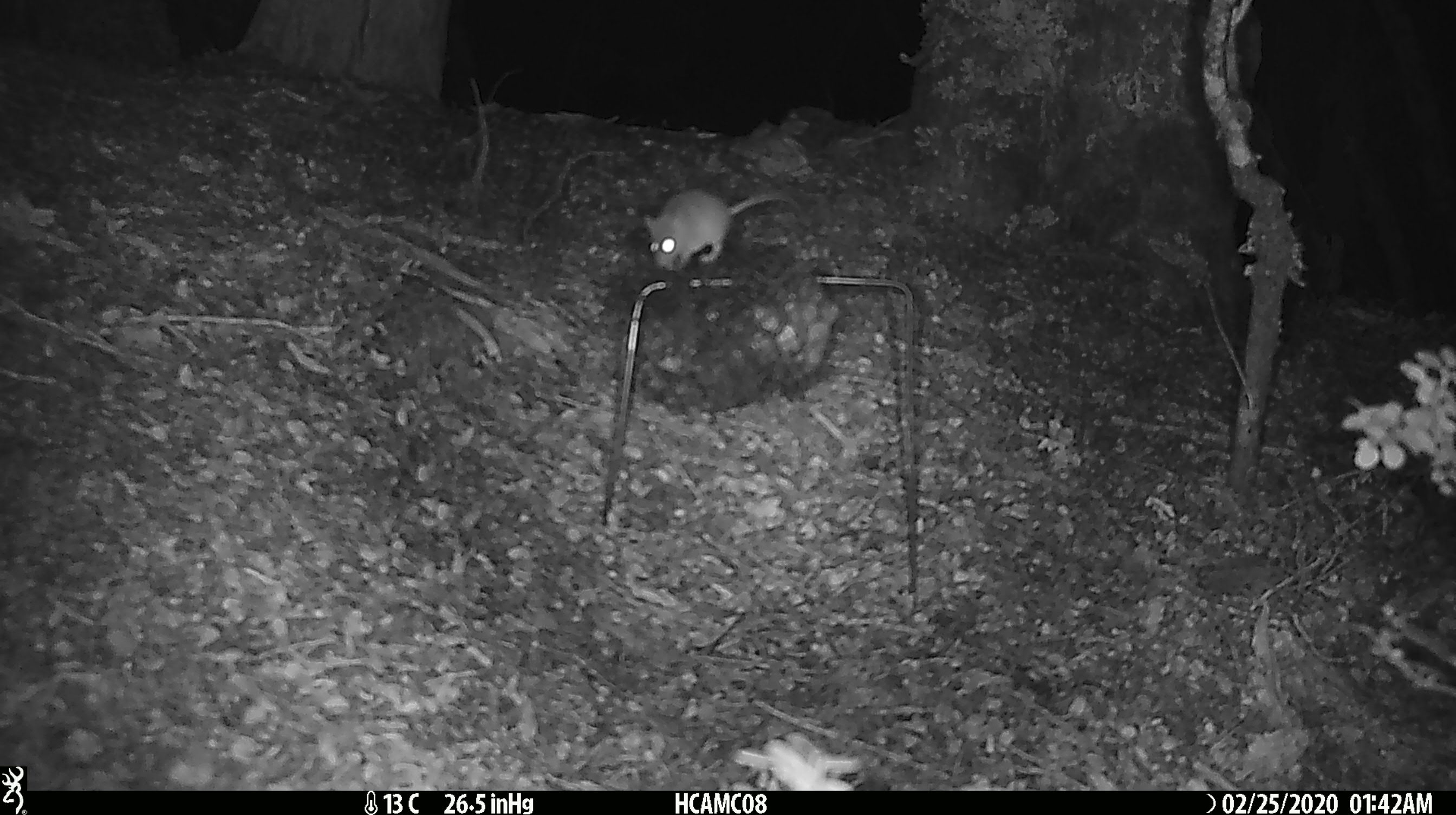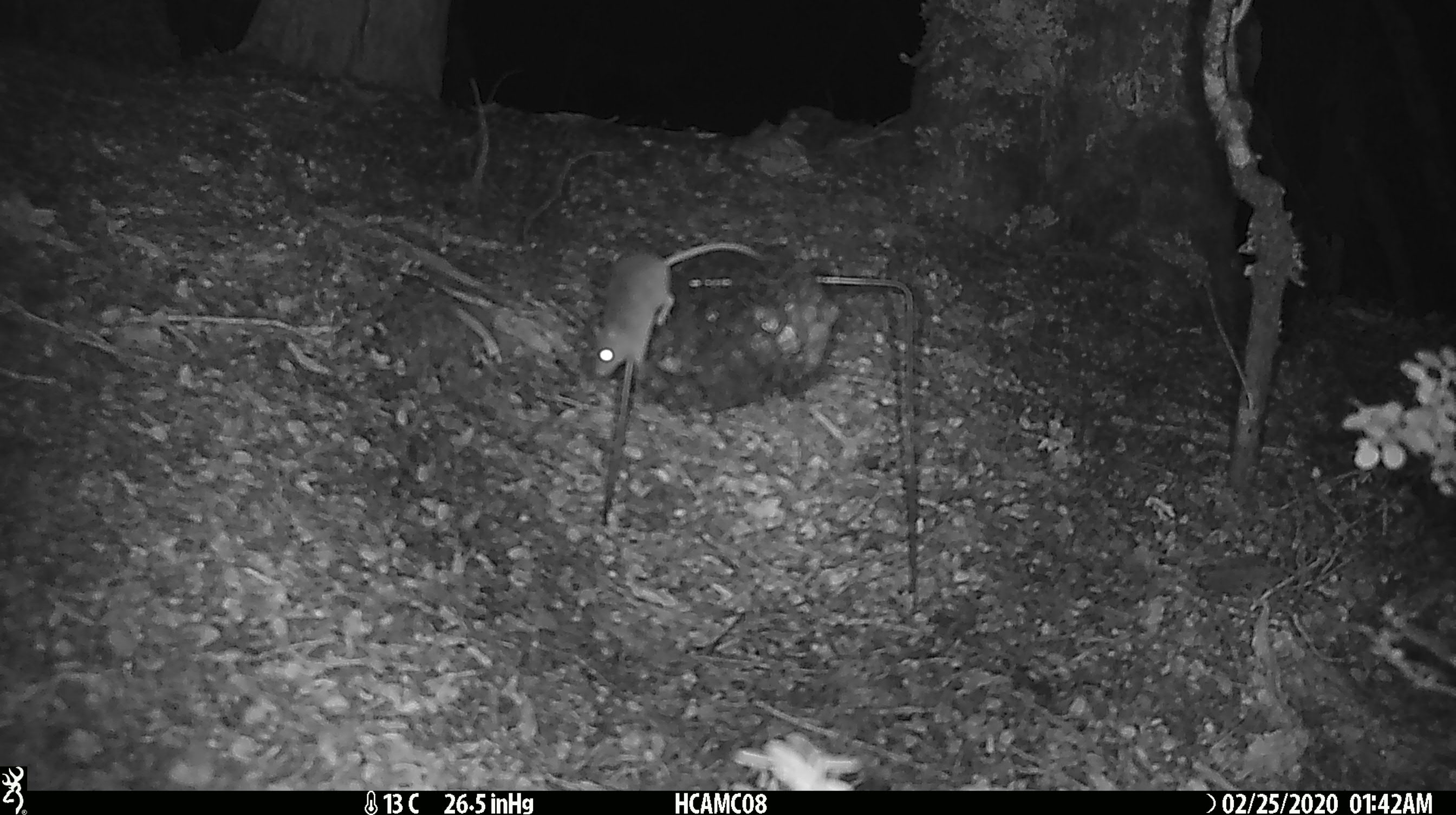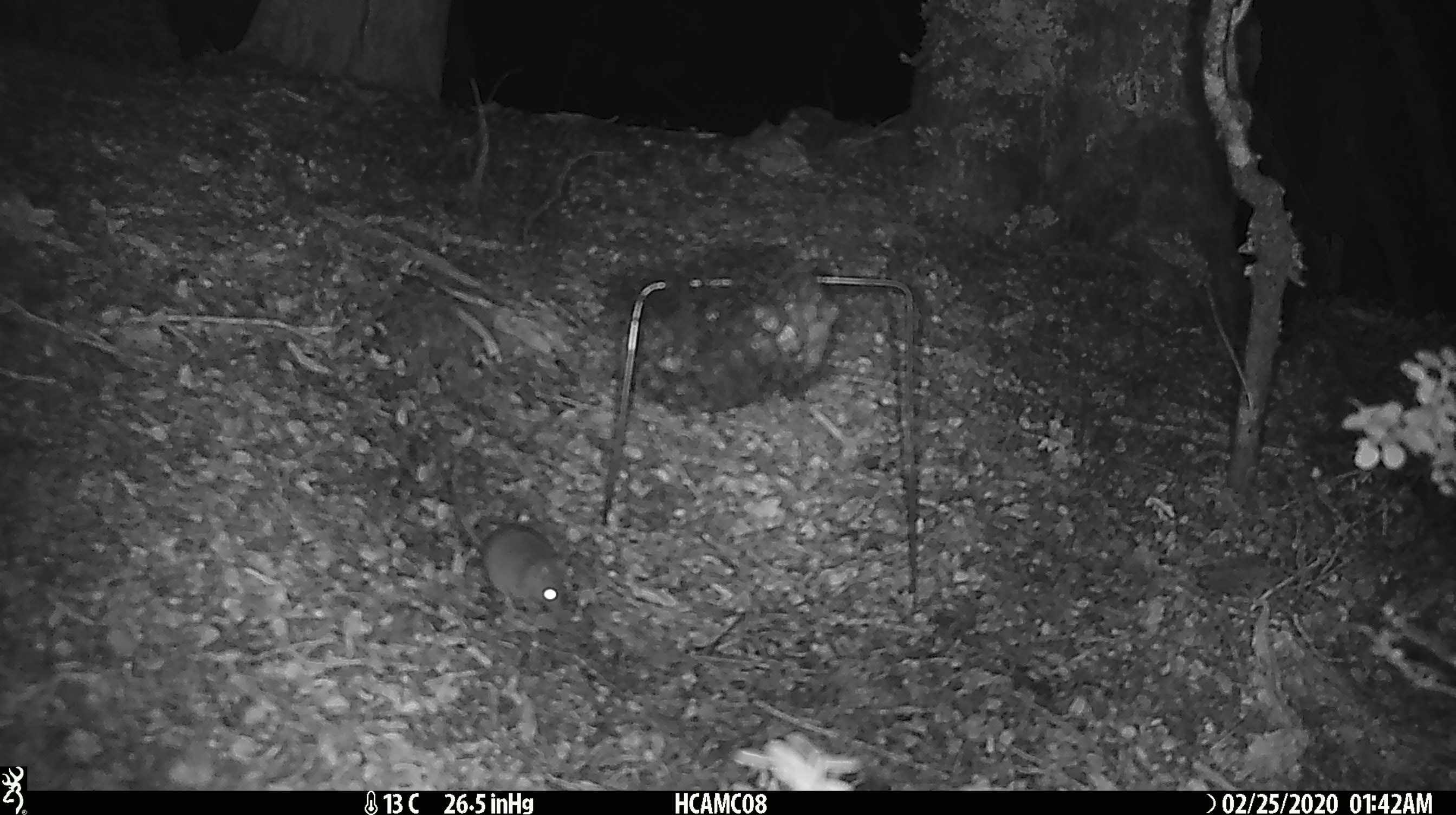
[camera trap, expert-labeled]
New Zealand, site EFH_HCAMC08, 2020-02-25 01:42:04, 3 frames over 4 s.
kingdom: Animalia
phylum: Chordata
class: Mammalia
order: Rodentia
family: Muridae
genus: Mus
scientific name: Mus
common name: mouse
Mouse (Mus).